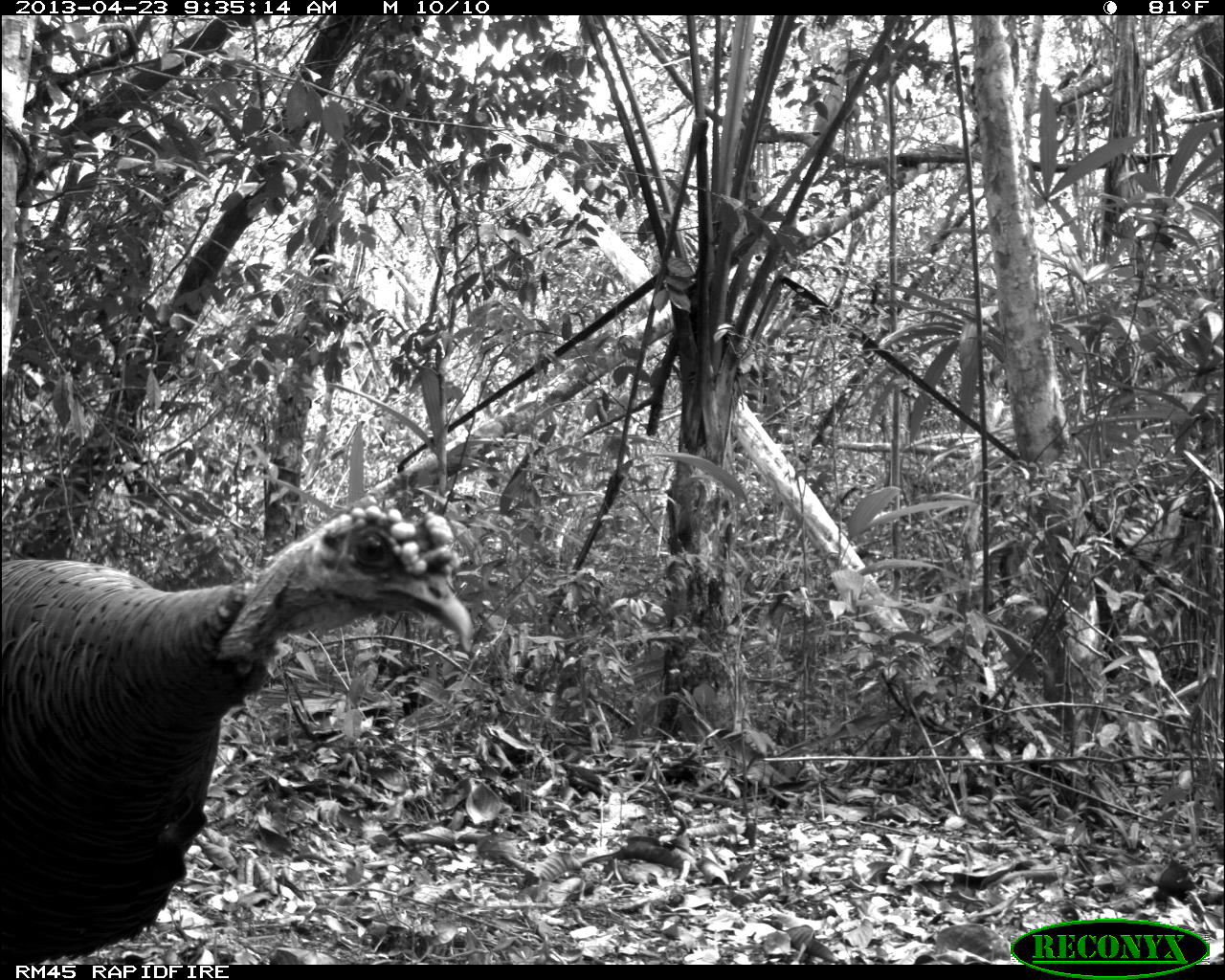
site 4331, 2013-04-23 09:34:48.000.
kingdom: Animalia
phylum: Chordata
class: Aves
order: Galliformes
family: Phasianidae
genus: Meleagris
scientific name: Meleagris ocellata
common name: ocellated turkey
Meleagris ocellata (ocellated turkey), count 2.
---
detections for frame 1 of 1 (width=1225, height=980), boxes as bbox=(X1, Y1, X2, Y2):
meleagris ocellata: bbox=(3, 498, 471, 962)